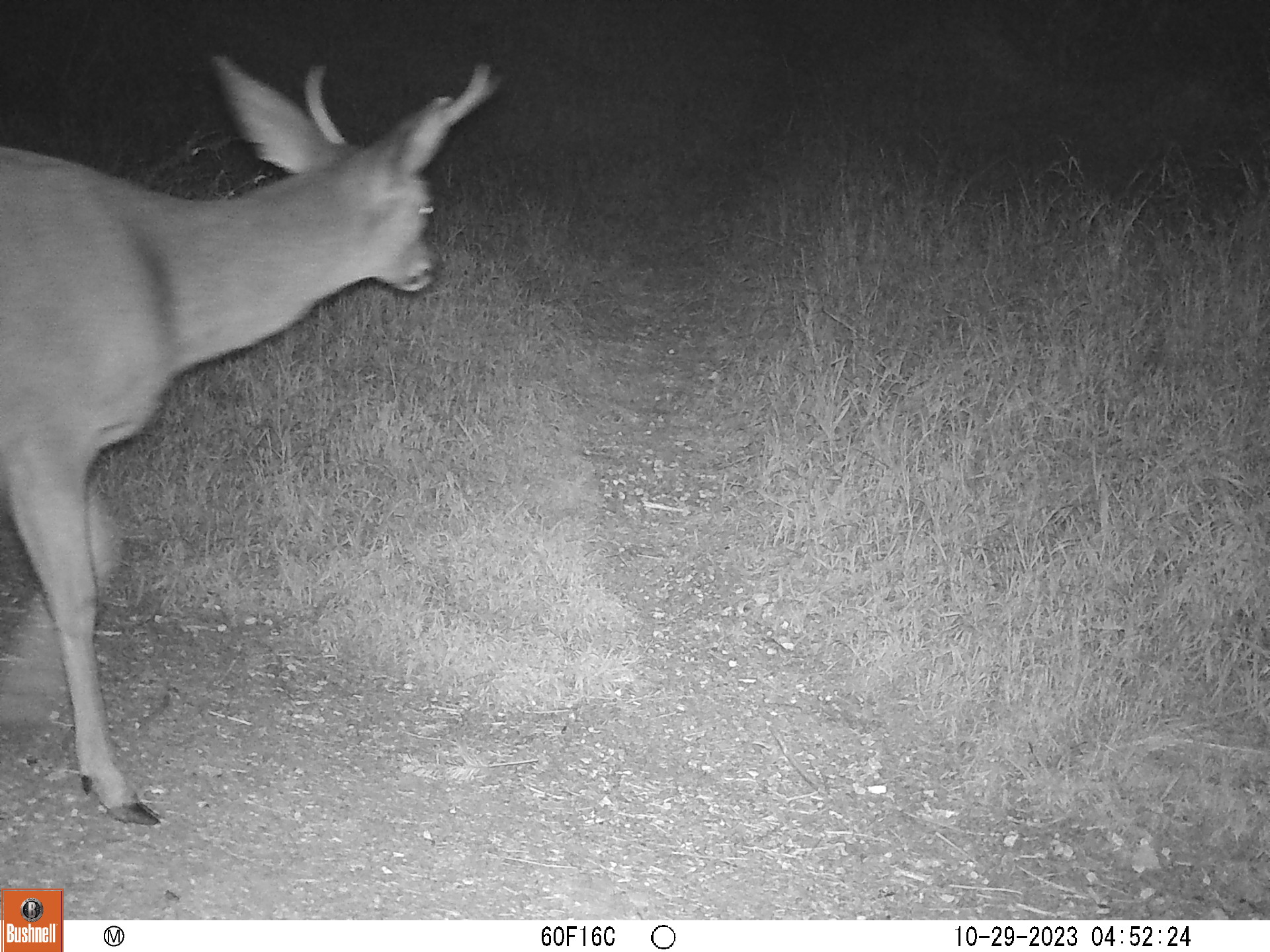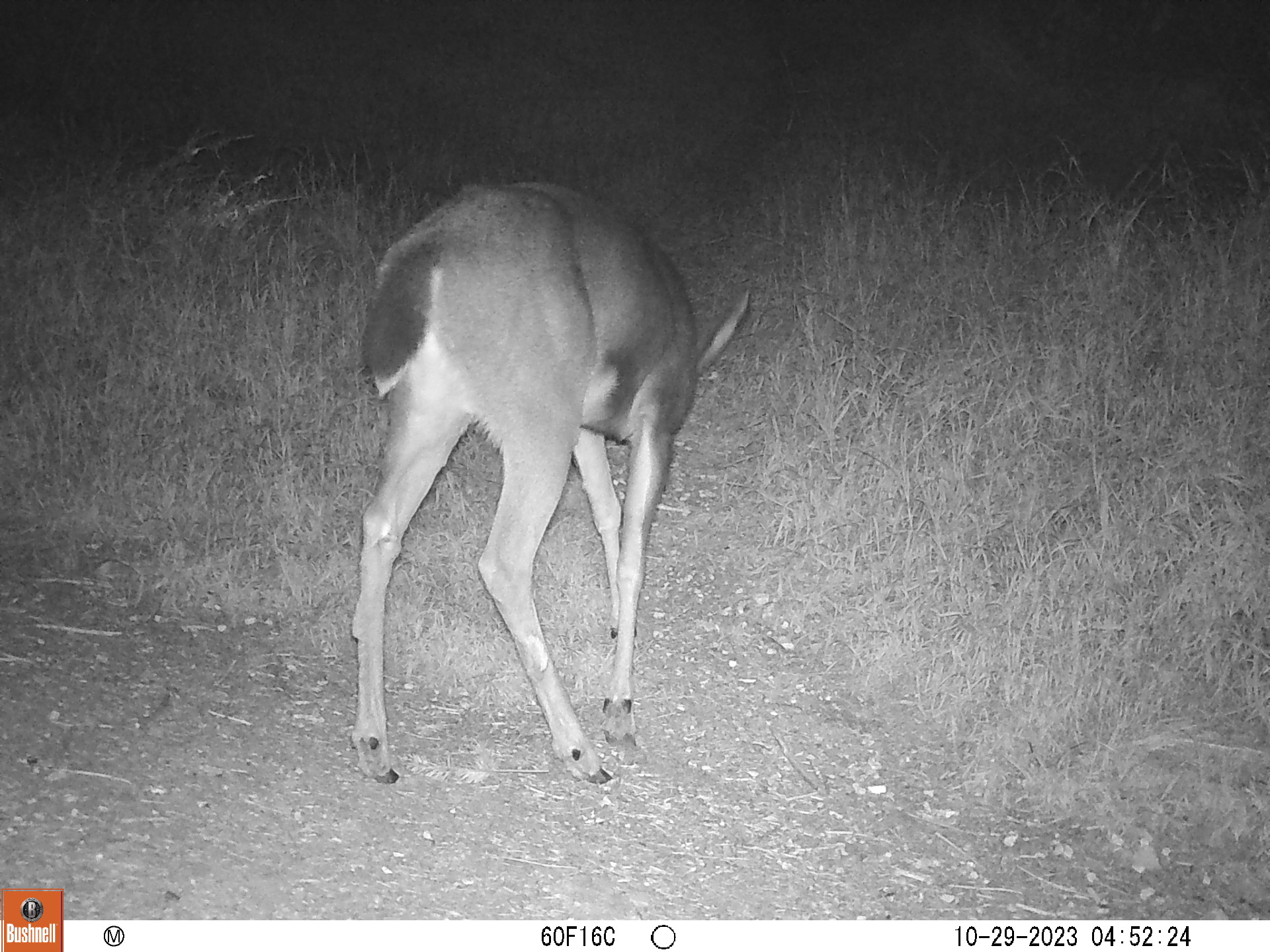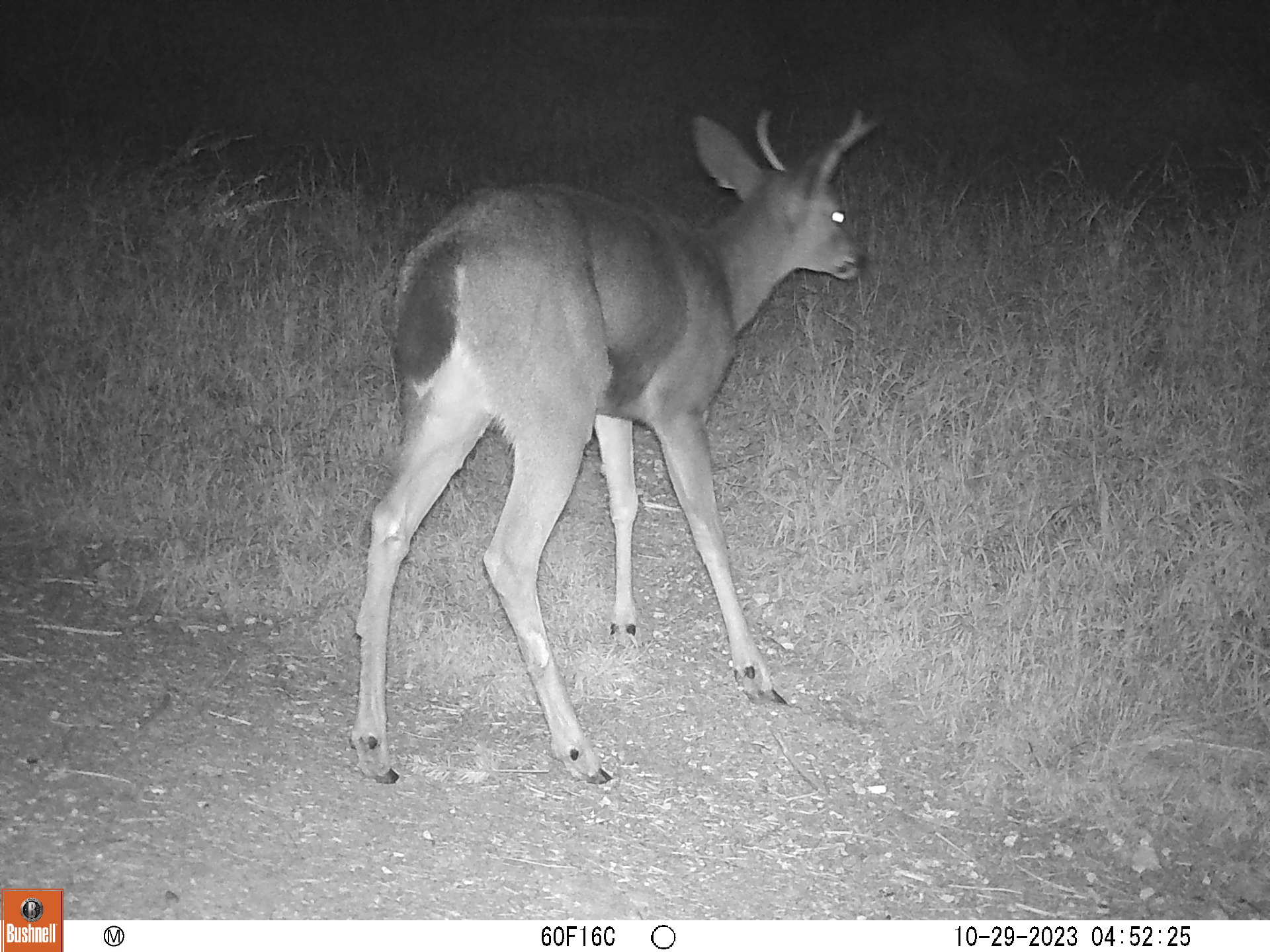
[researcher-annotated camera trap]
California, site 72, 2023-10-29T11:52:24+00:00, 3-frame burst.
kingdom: Animalia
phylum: Chordata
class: Mammalia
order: Artiodactyla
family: Cervidae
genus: Odocoileus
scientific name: Odocoileus hemionus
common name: mule deer